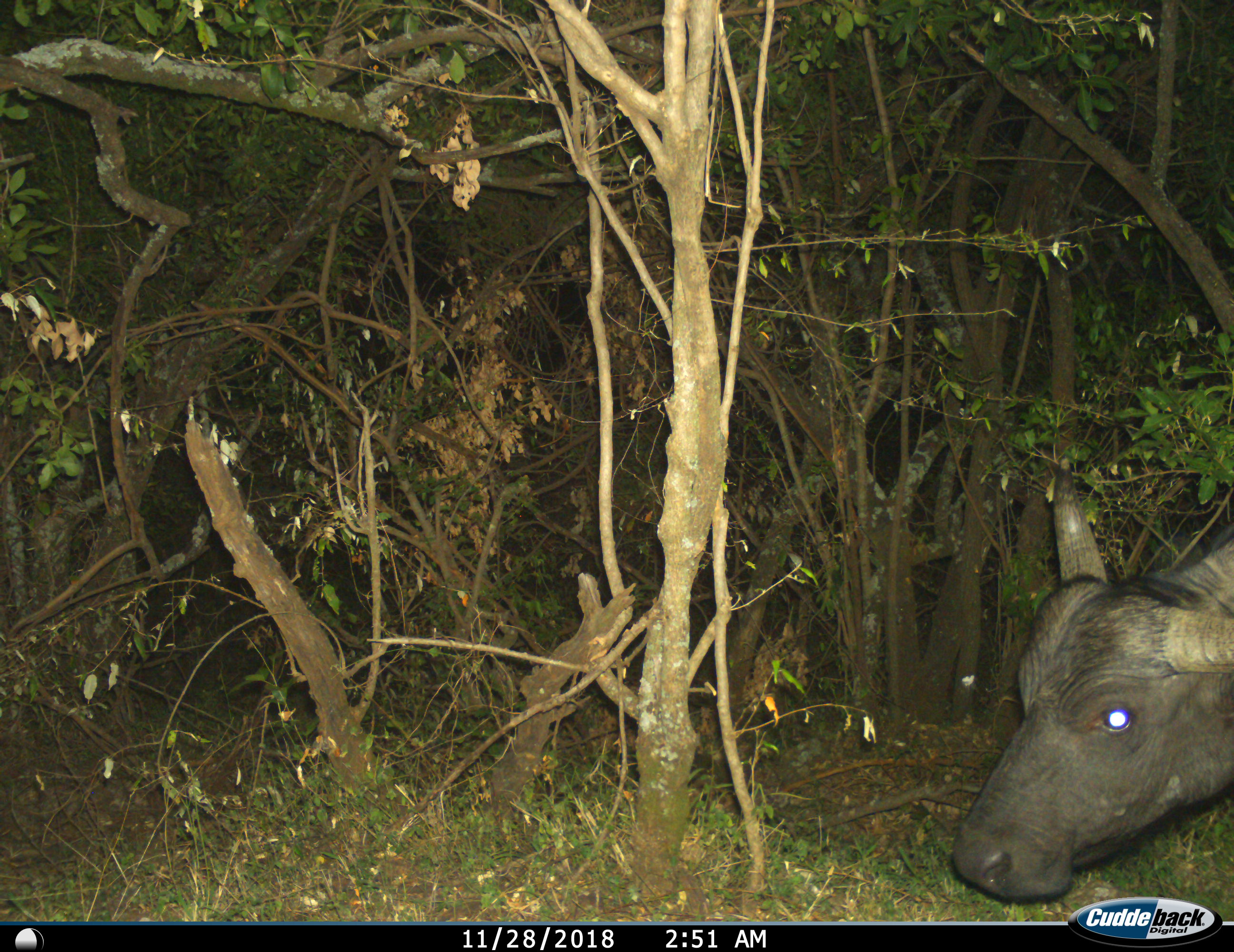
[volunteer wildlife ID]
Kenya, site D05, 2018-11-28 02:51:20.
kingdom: Animalia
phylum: Chordata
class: Mammalia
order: Artiodactyla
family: Bovidae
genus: Syncerus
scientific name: Syncerus caffer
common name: cape buffalo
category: buffalo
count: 1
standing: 44%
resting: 0%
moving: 33%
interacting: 0%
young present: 0%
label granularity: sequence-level